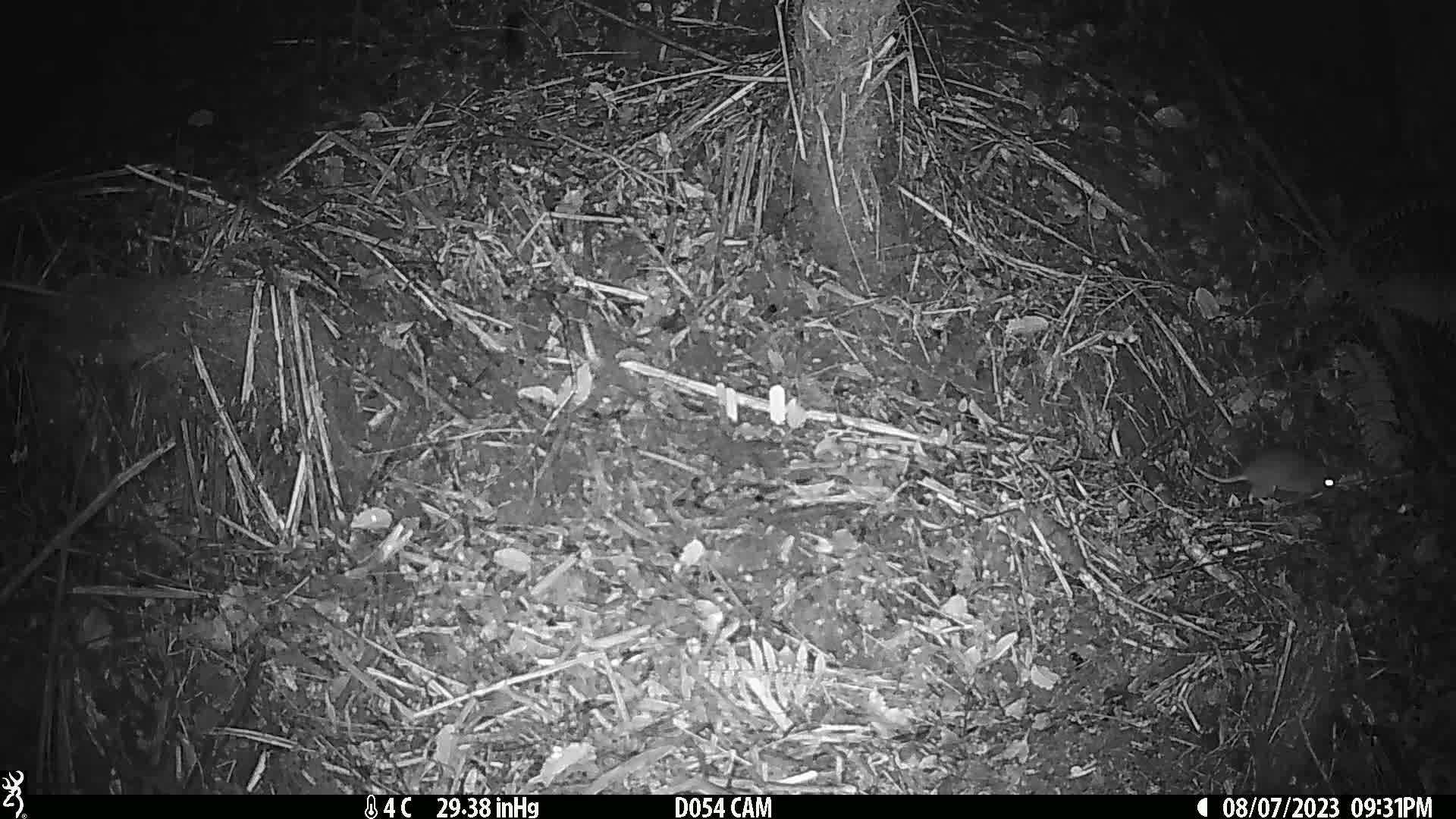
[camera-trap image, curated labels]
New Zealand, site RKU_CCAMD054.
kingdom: Animalia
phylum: Chordata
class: Mammalia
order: Rodentia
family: Muridae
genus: Rattus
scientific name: Rattus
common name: rat